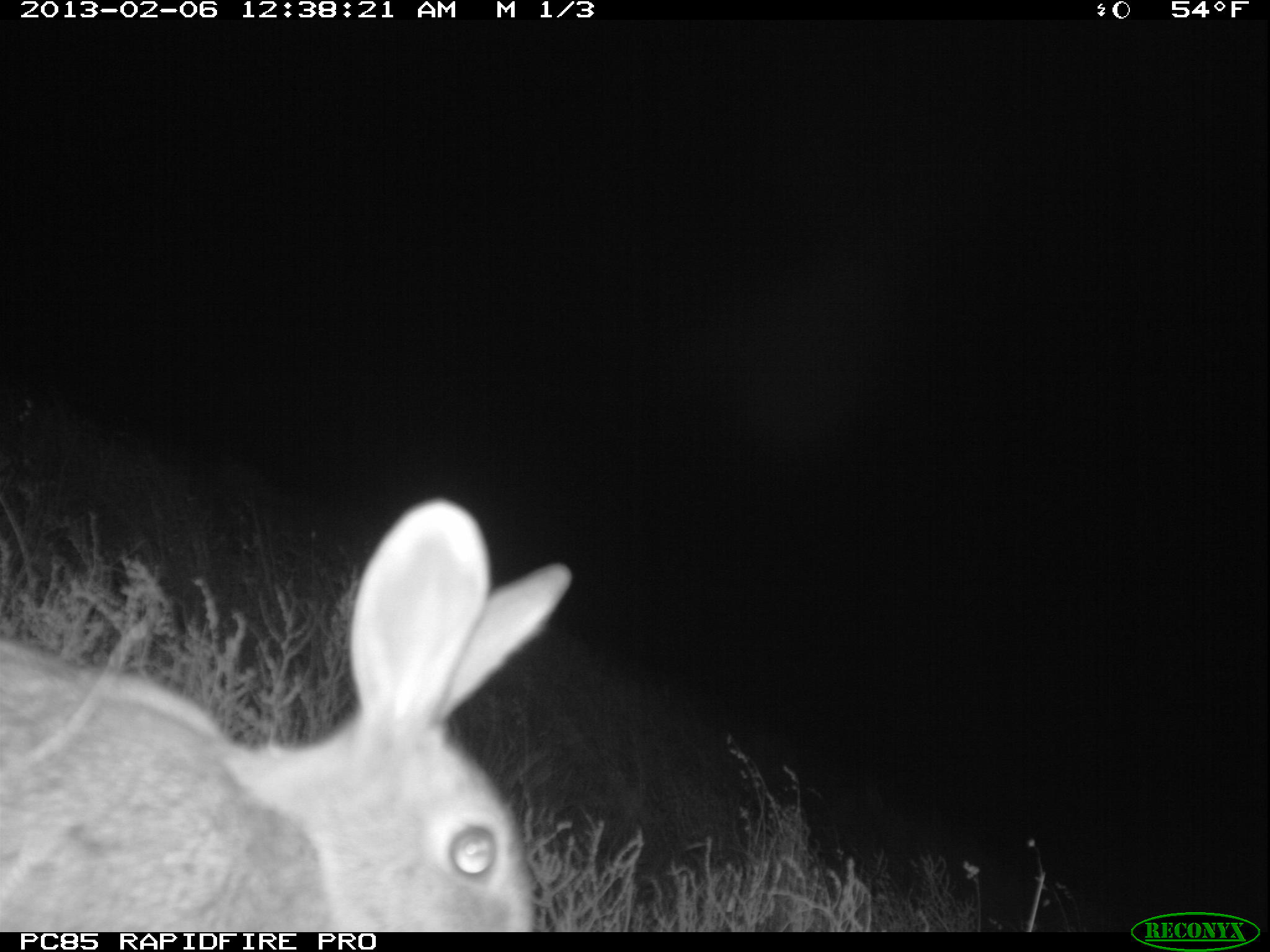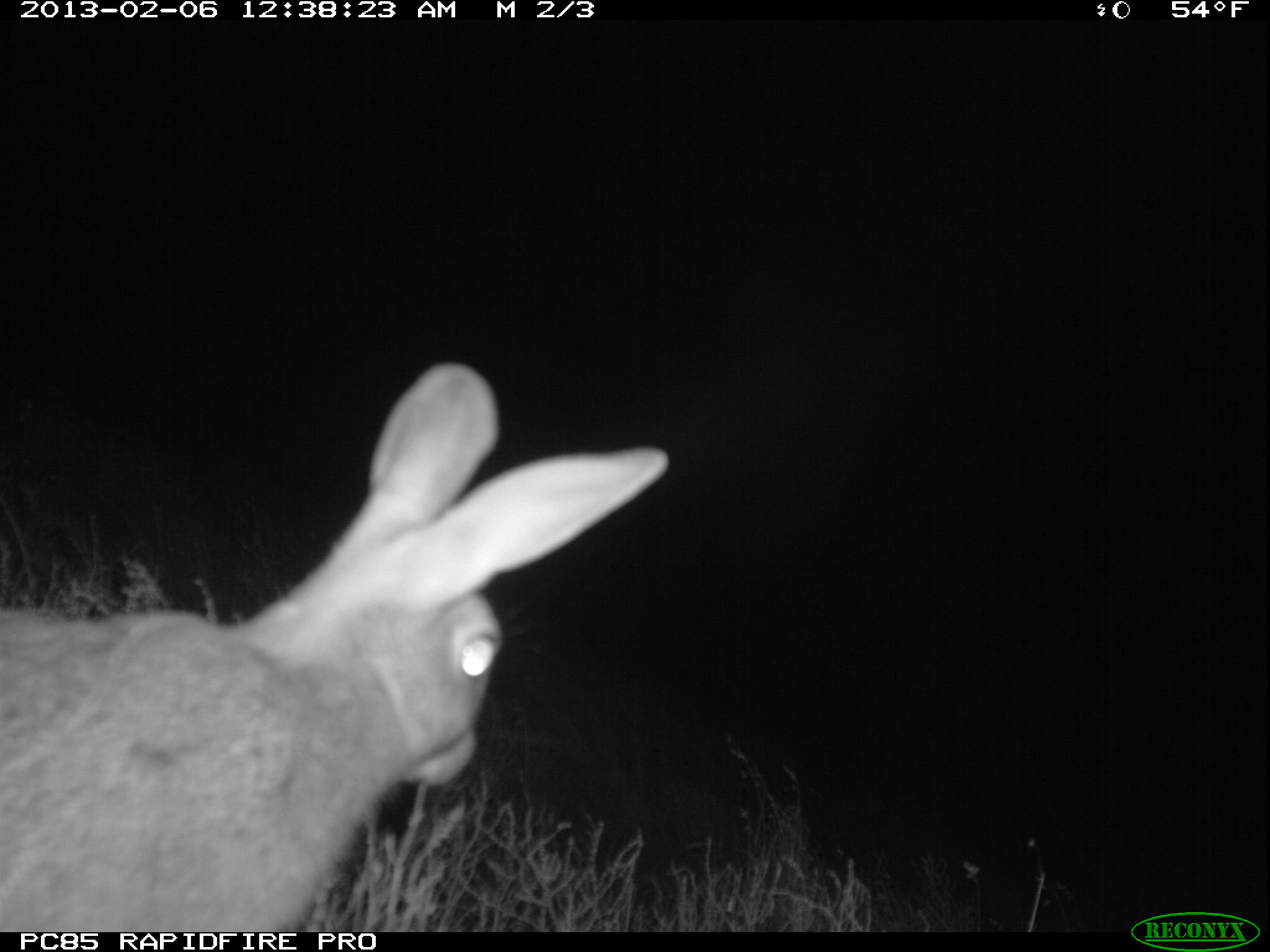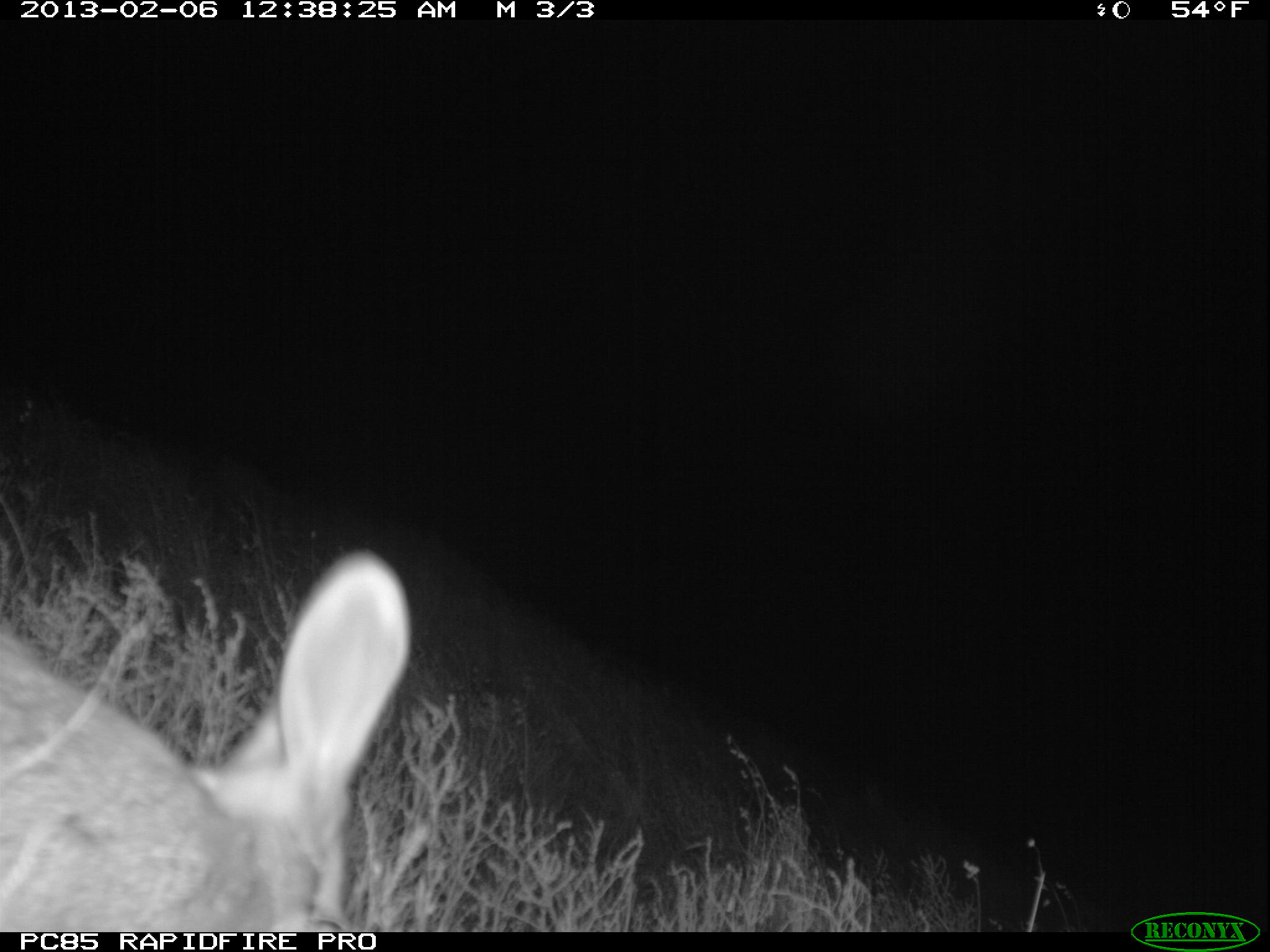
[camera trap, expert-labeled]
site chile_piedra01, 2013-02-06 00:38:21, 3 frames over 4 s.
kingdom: Animalia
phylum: Chordata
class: Mammalia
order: Lagomorpha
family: Leporidae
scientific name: Leporidae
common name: rabbits and hares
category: rabbit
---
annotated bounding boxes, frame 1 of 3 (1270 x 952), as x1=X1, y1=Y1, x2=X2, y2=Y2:
rabbit: x1=3, y1=498, x2=564, y2=933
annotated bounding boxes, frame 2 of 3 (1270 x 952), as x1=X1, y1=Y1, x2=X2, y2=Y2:
rabbit: x1=0, y1=363, x2=663, y2=933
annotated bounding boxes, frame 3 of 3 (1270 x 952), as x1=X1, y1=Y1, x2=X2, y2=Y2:
rabbit: x1=0, y1=548, x2=412, y2=928